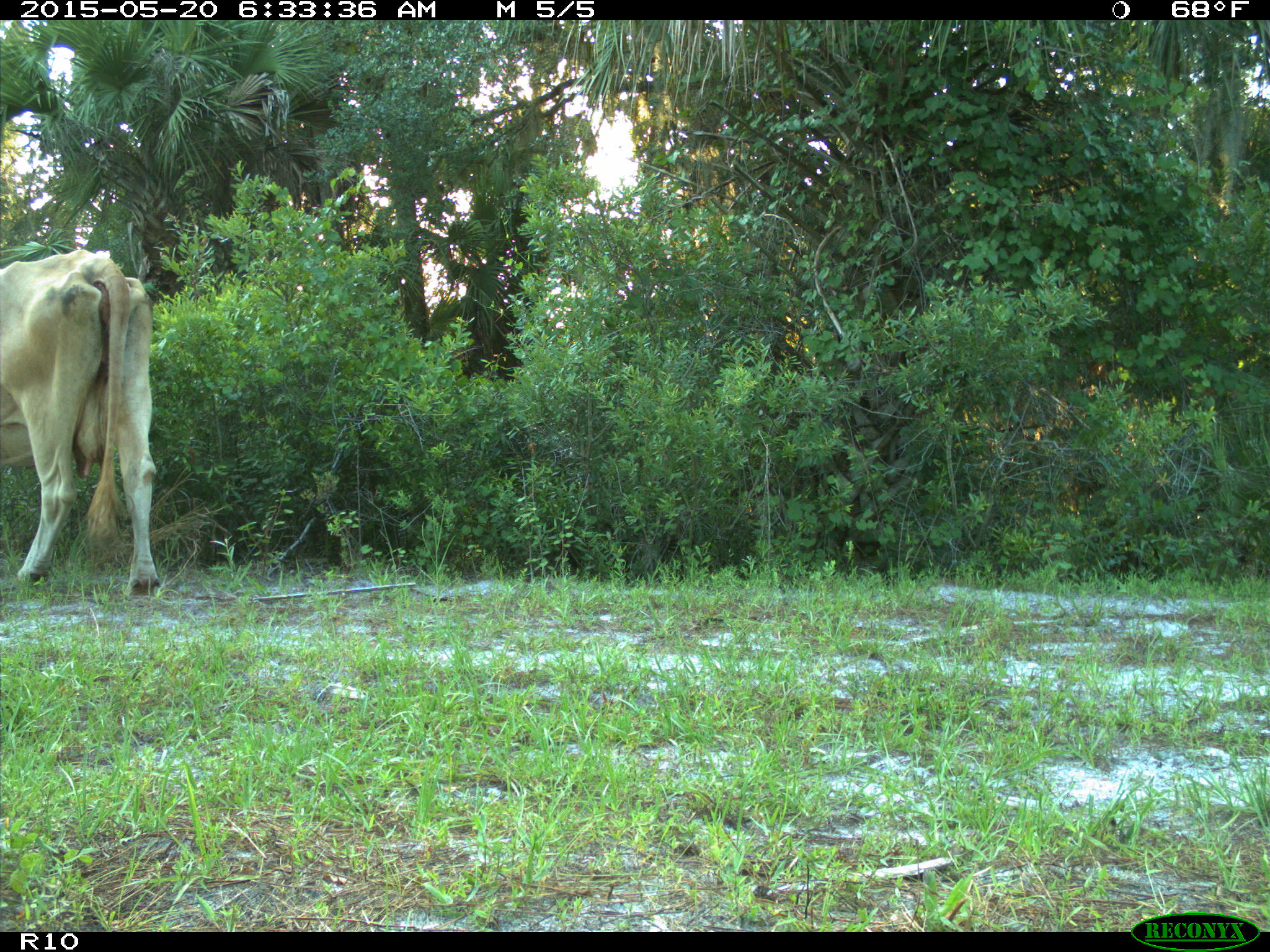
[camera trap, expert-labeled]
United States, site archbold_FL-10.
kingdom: Animalia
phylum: Chordata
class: Mammalia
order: Artiodactyla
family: Bovidae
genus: Bos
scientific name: Bos taurus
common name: domestic cow